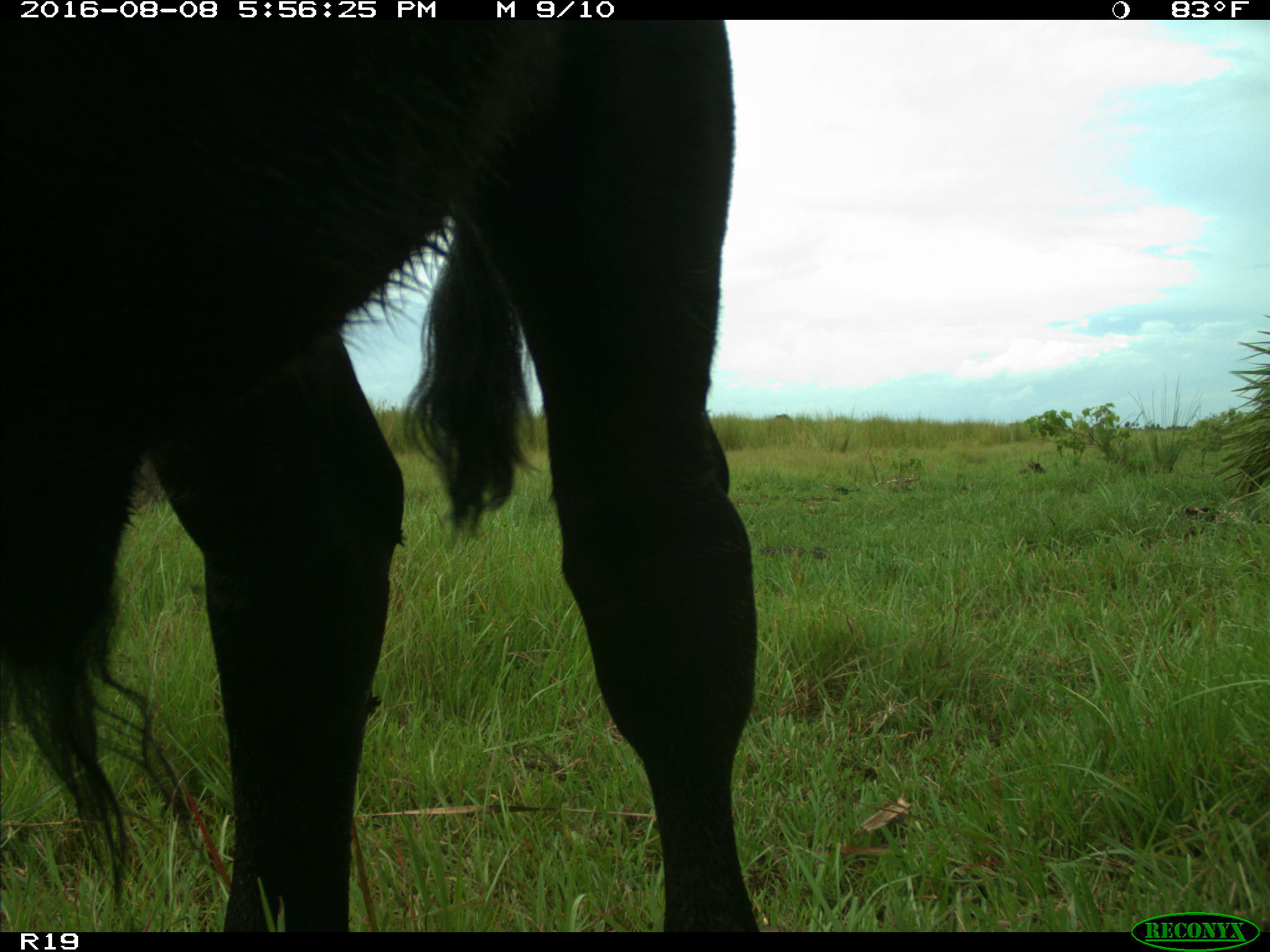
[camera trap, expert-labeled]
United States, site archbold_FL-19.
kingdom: Animalia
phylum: Chordata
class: Mammalia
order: Artiodactyla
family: Bovidae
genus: Bos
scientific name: Bos taurus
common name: domestic cow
Bos taurus (domestic cow).